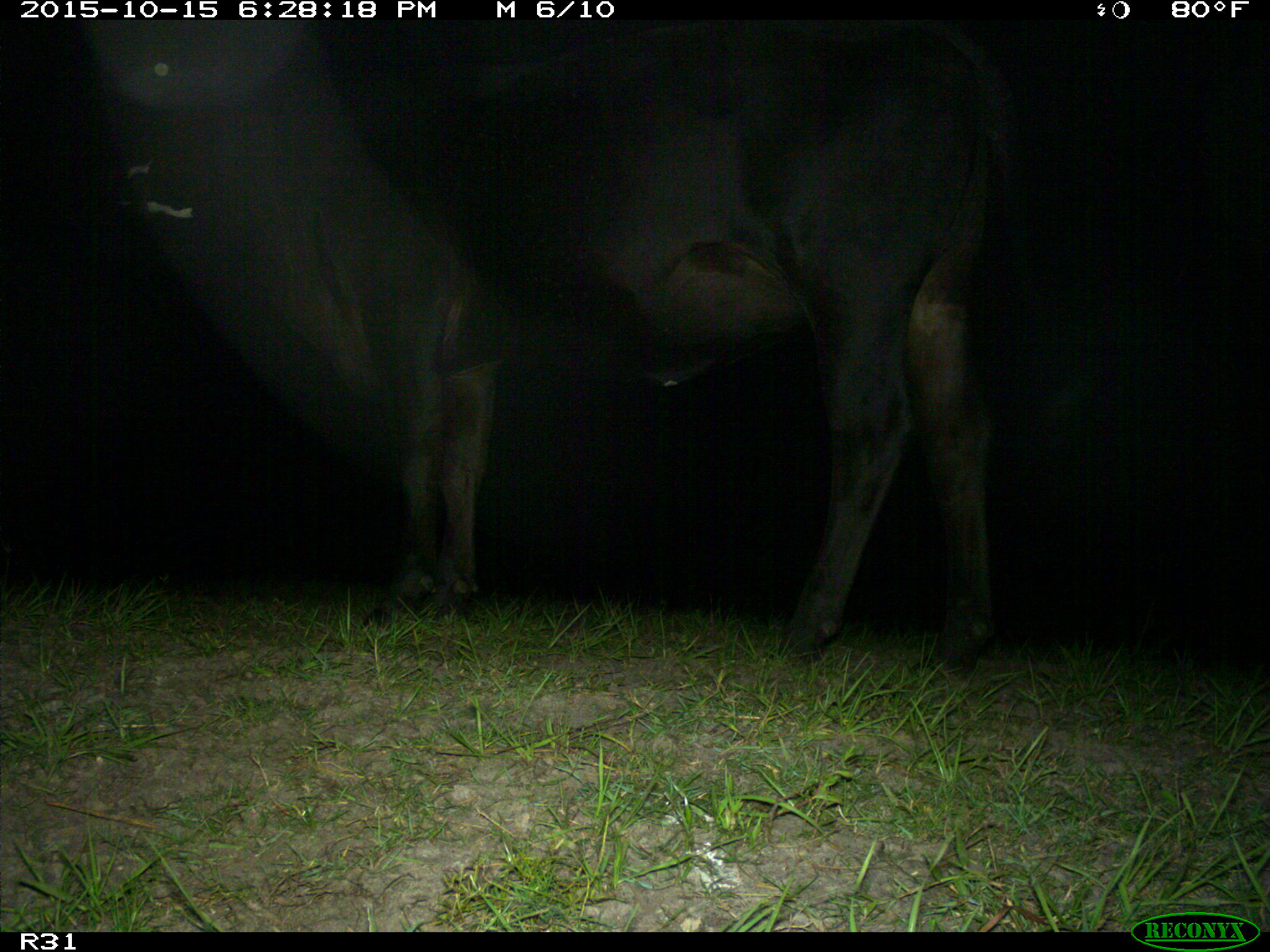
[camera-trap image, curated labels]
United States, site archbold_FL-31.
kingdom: Animalia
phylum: Chordata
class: Mammalia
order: Artiodactyla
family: Bovidae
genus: Bos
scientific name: Bos taurus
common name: domestic cow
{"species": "Bos taurus (domestic cow)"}